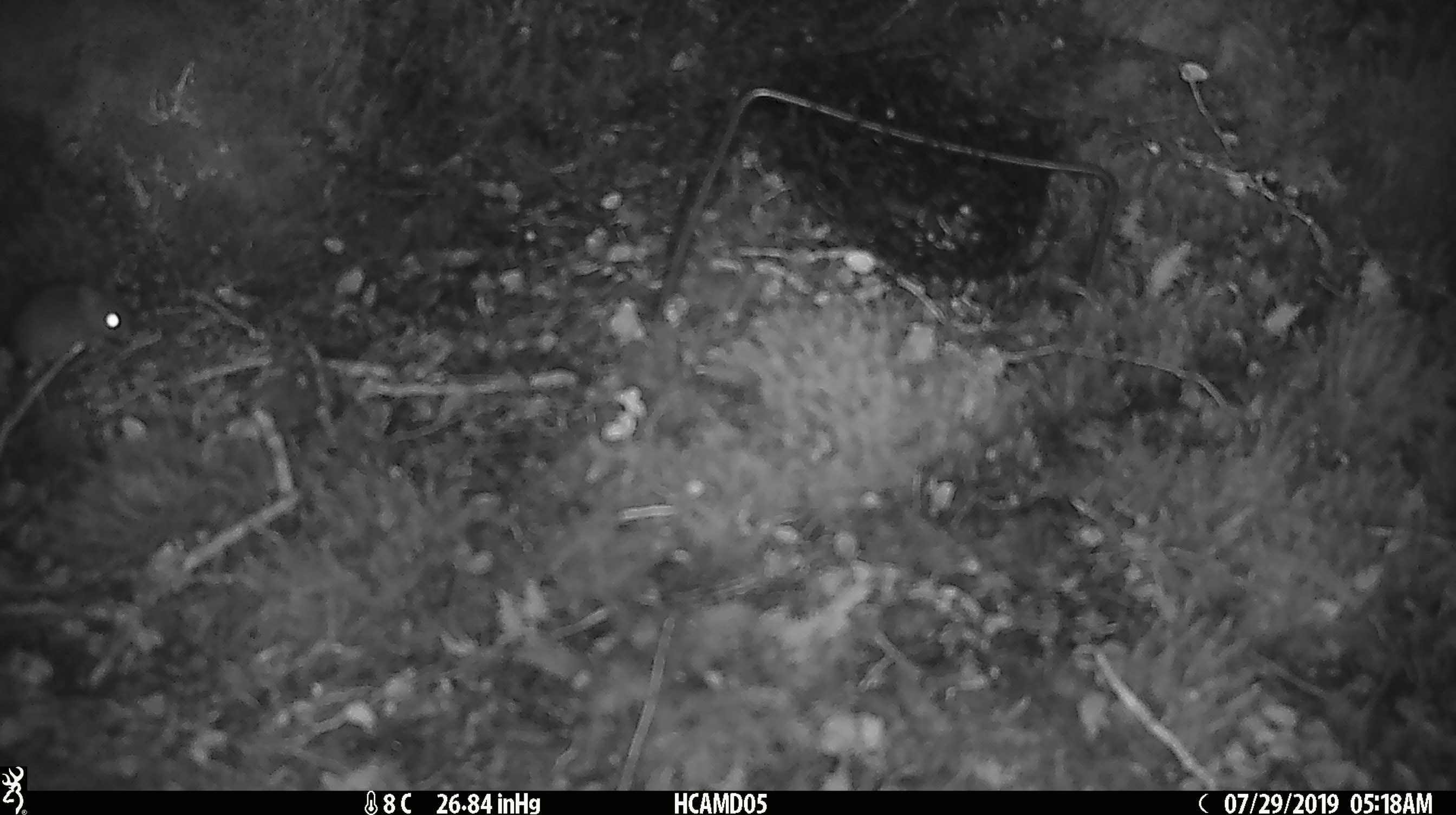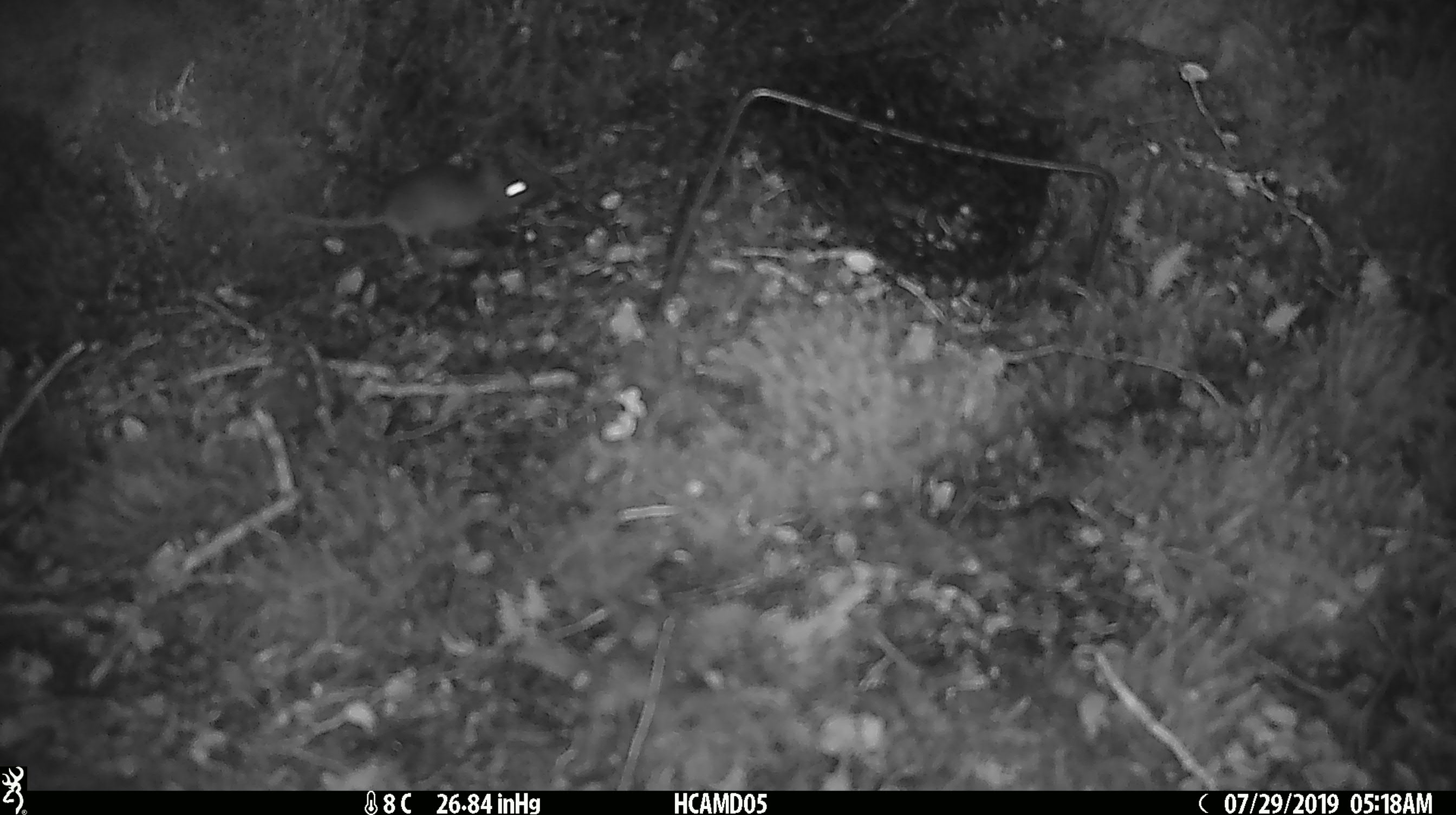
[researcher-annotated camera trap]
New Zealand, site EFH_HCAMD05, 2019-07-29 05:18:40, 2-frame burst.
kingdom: Animalia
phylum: Chordata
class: Mammalia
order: Rodentia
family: Muridae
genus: Mus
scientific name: Mus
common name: mouse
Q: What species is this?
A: Mouse (Mus).